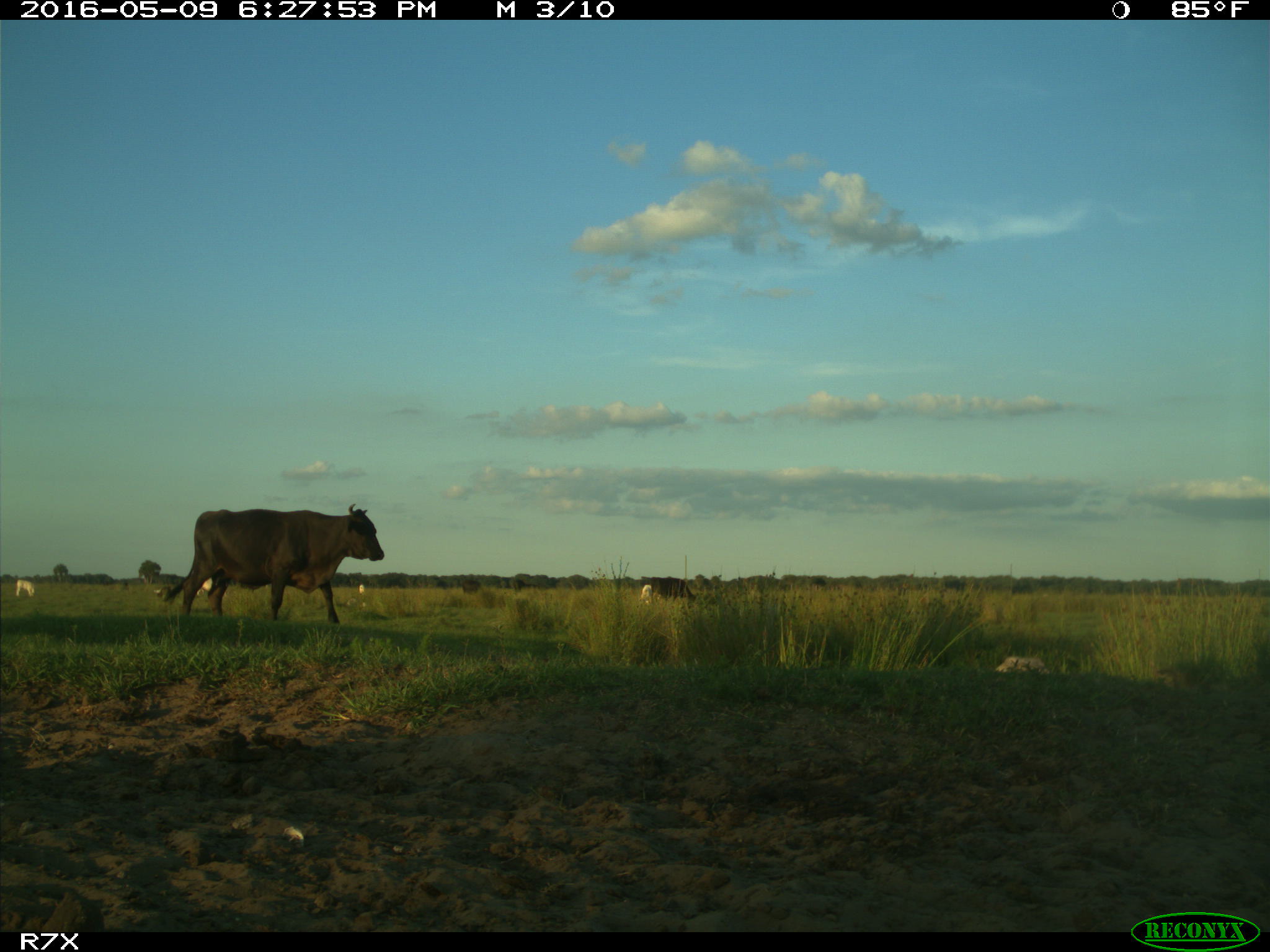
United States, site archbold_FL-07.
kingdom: Animalia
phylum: Chordata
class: Mammalia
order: Artiodactyla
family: Bovidae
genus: Bos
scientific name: Bos taurus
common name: domestic cow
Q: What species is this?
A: Bos taurus (domestic cow).